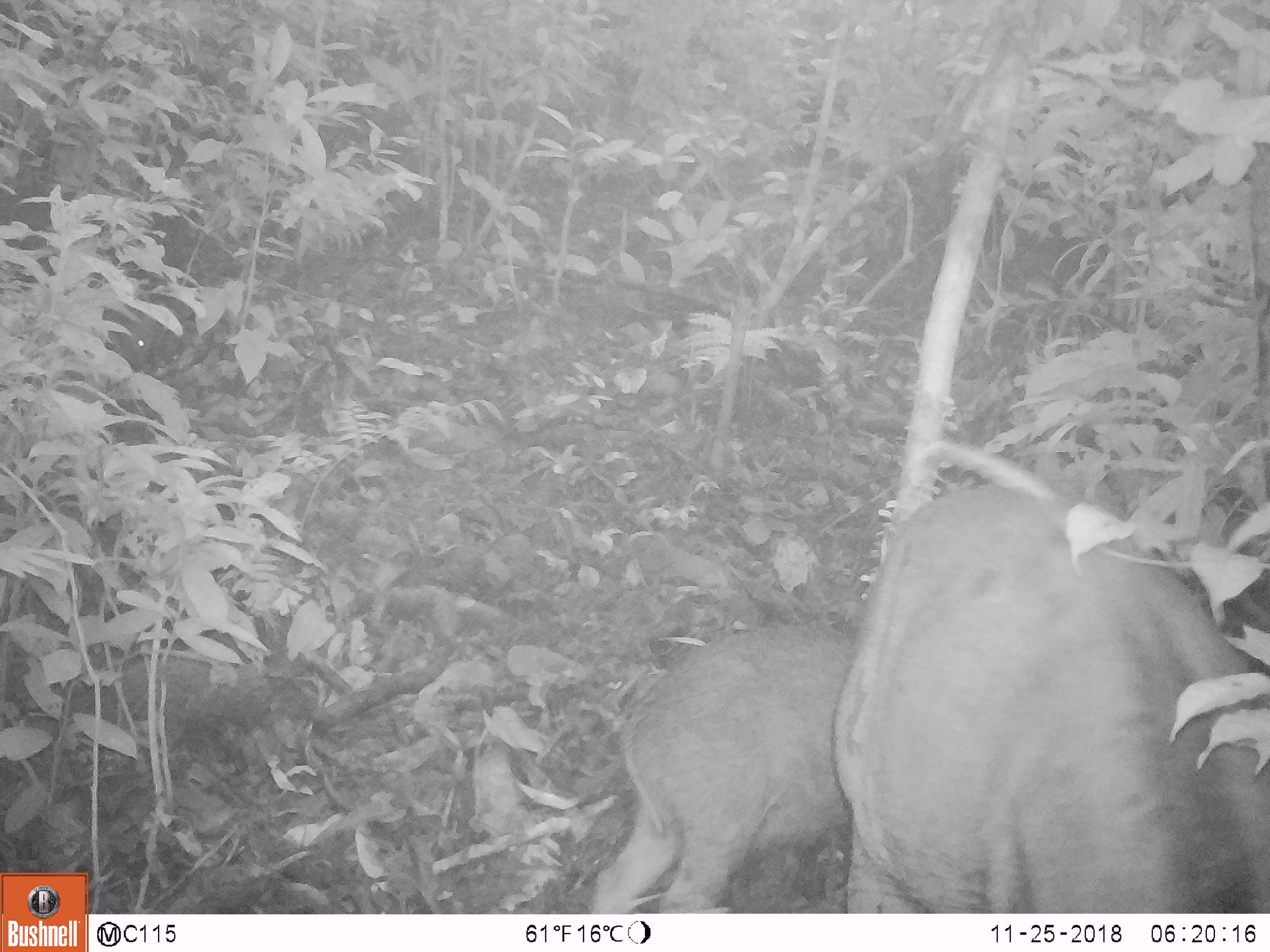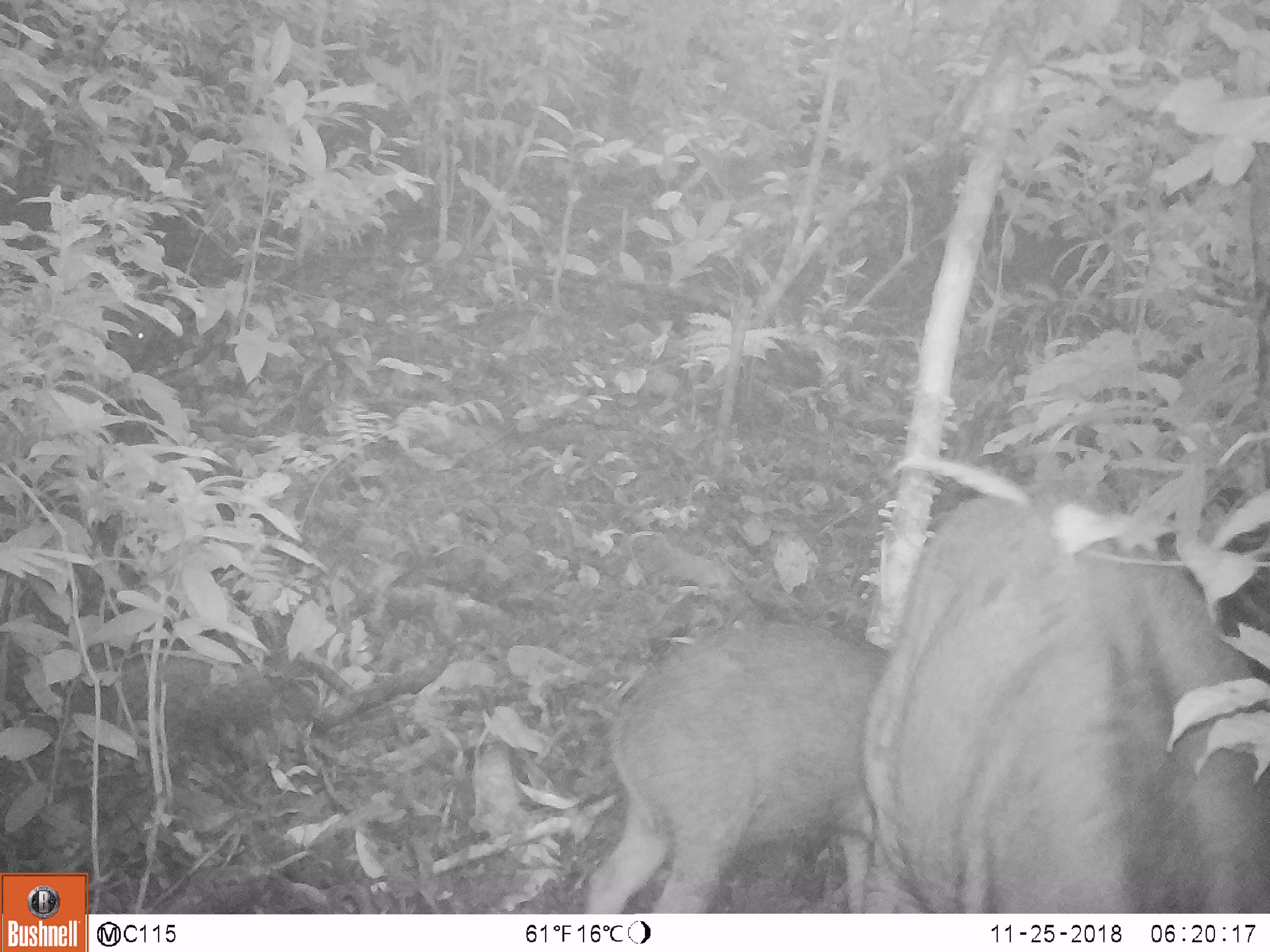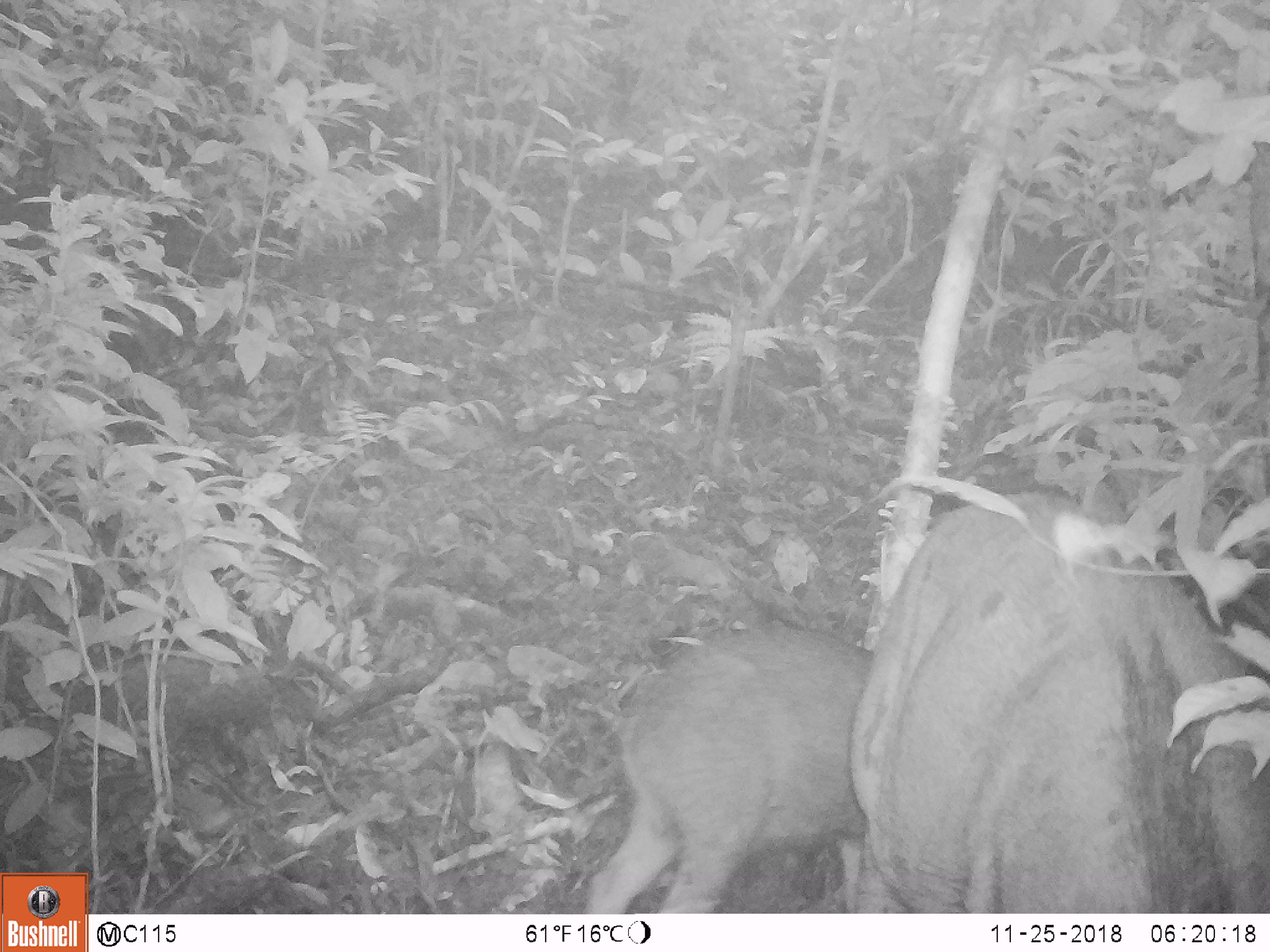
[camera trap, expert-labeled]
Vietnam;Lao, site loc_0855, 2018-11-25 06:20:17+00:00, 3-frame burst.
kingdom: Animalia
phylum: Chordata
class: Mammalia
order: Artiodactyla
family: Suidae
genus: Sus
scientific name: Sus scrofa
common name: eurasian wild pig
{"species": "eurasian wild pig (Sus scrofa)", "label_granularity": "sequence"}